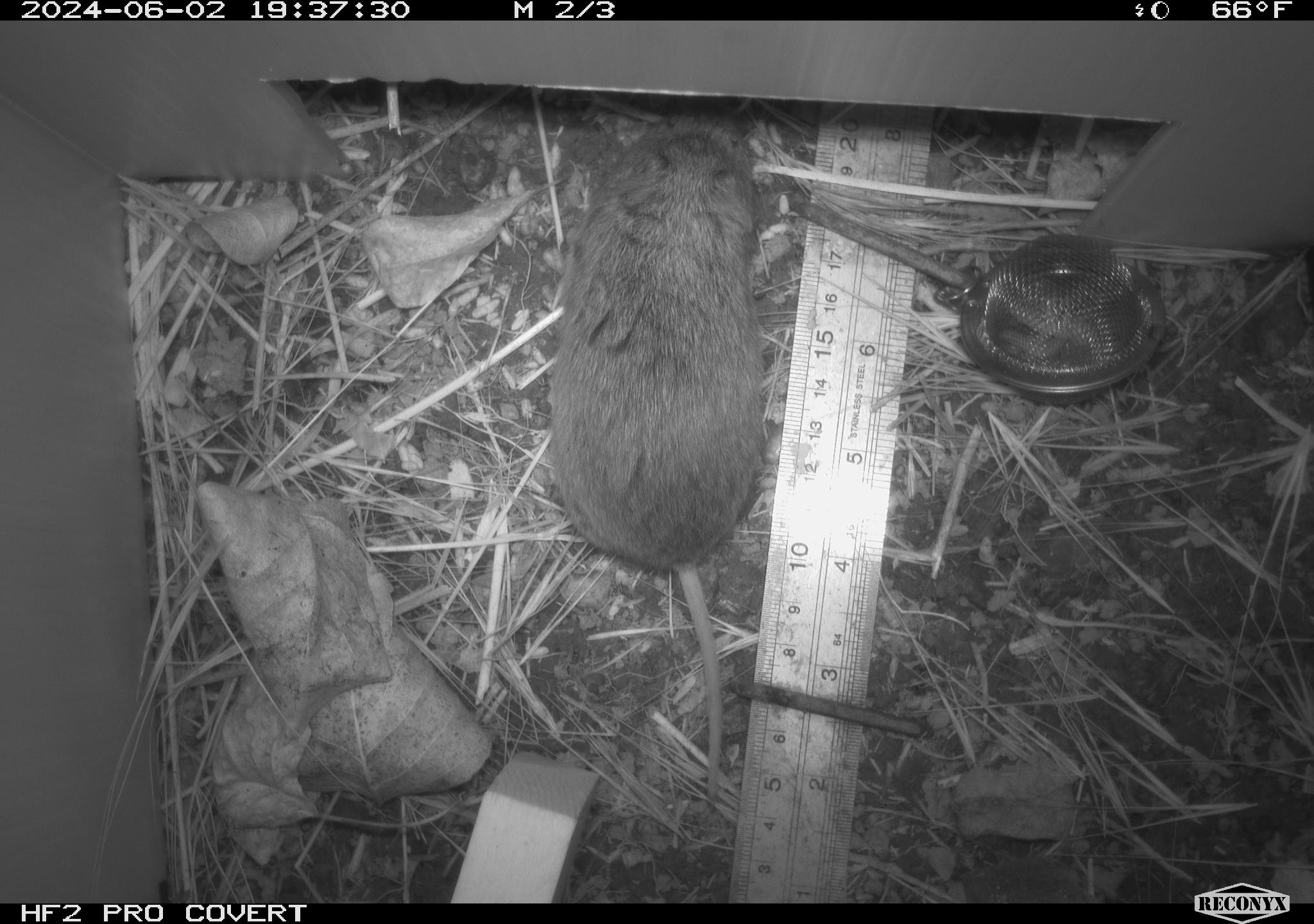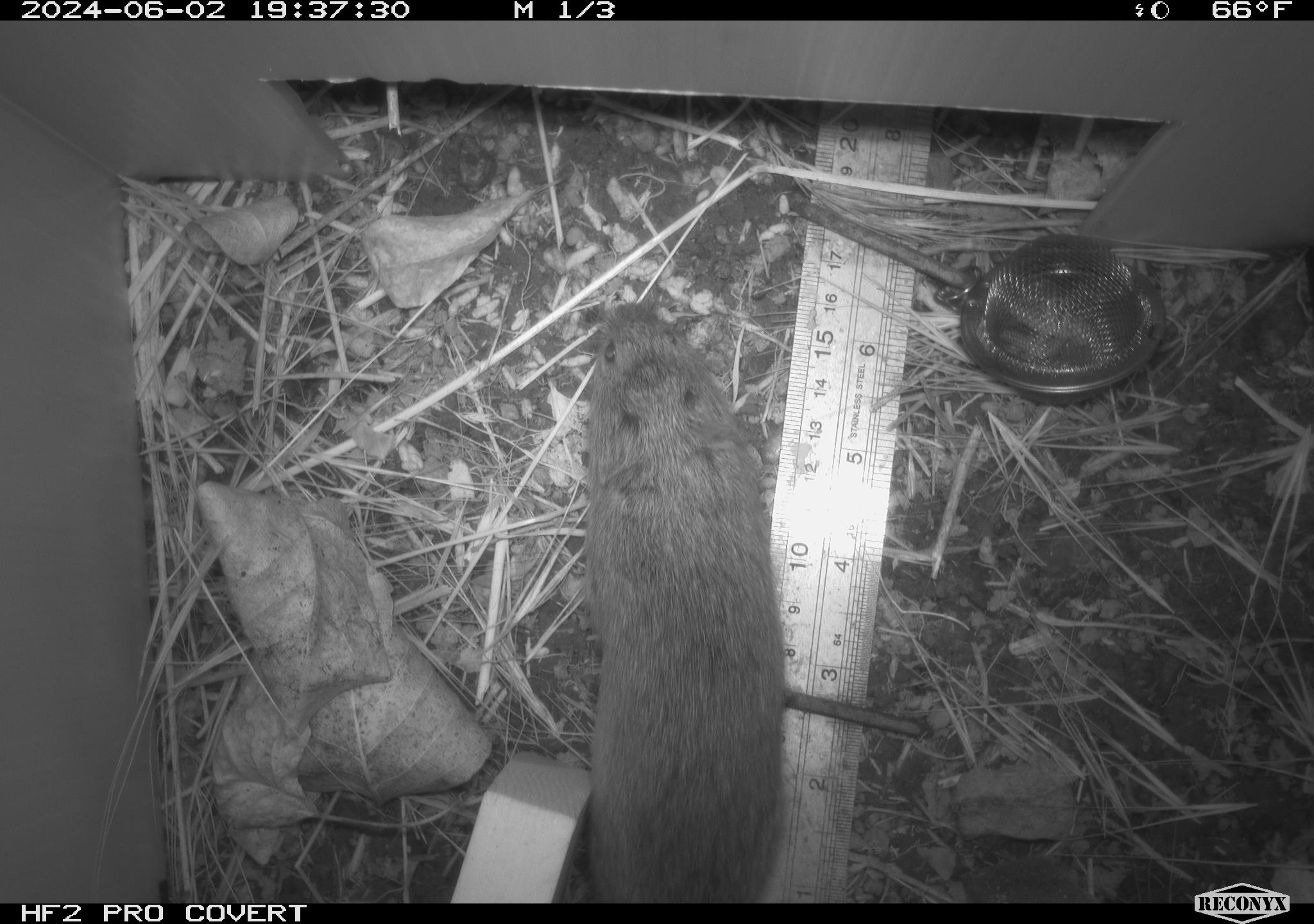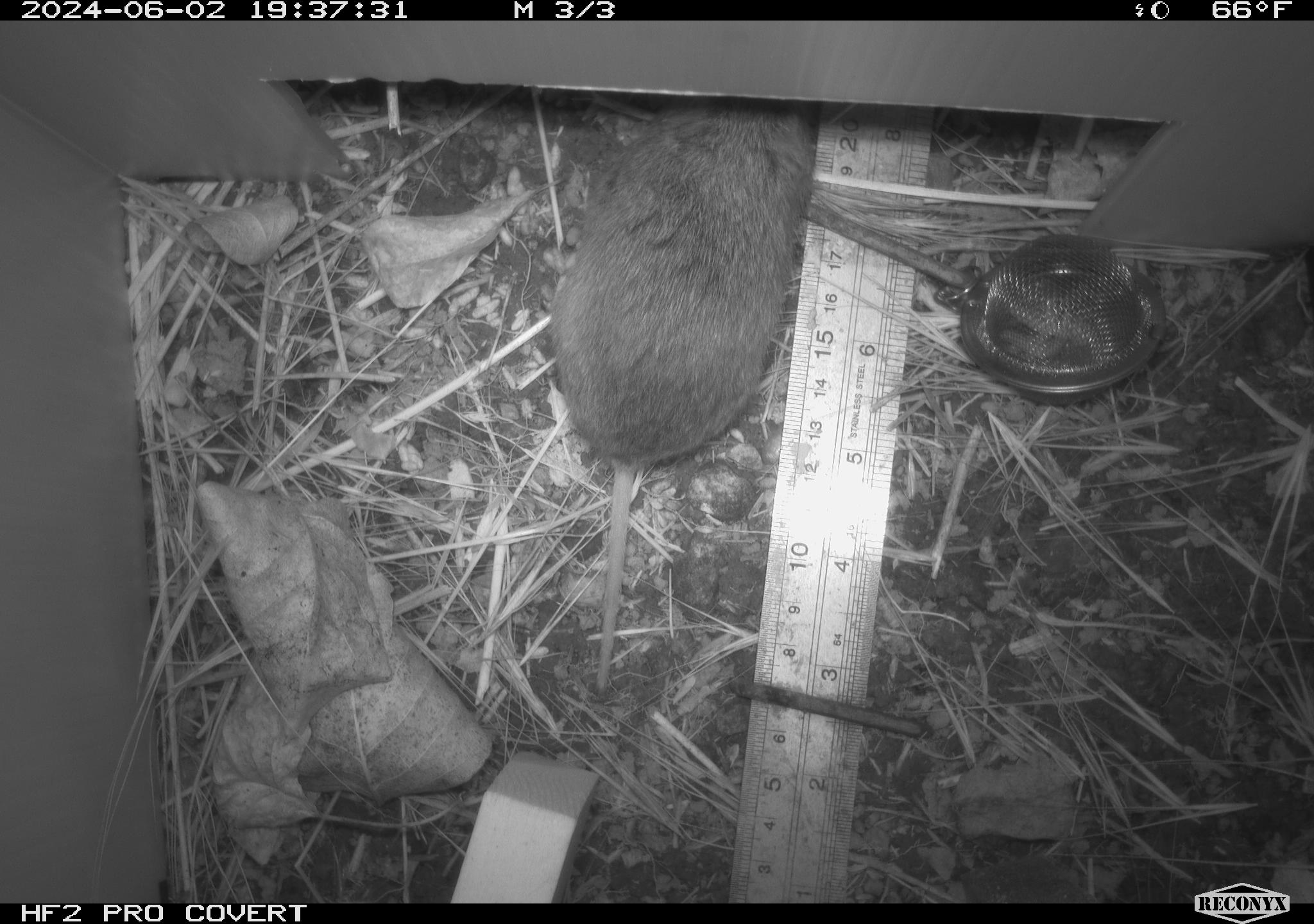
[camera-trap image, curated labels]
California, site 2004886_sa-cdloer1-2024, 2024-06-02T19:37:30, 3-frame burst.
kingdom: Animalia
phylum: Chordata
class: Mammalia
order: Rodentia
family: Cricetidae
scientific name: Arvicolinae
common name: voles, lemmings, and muskrats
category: arvicolinae subfamily